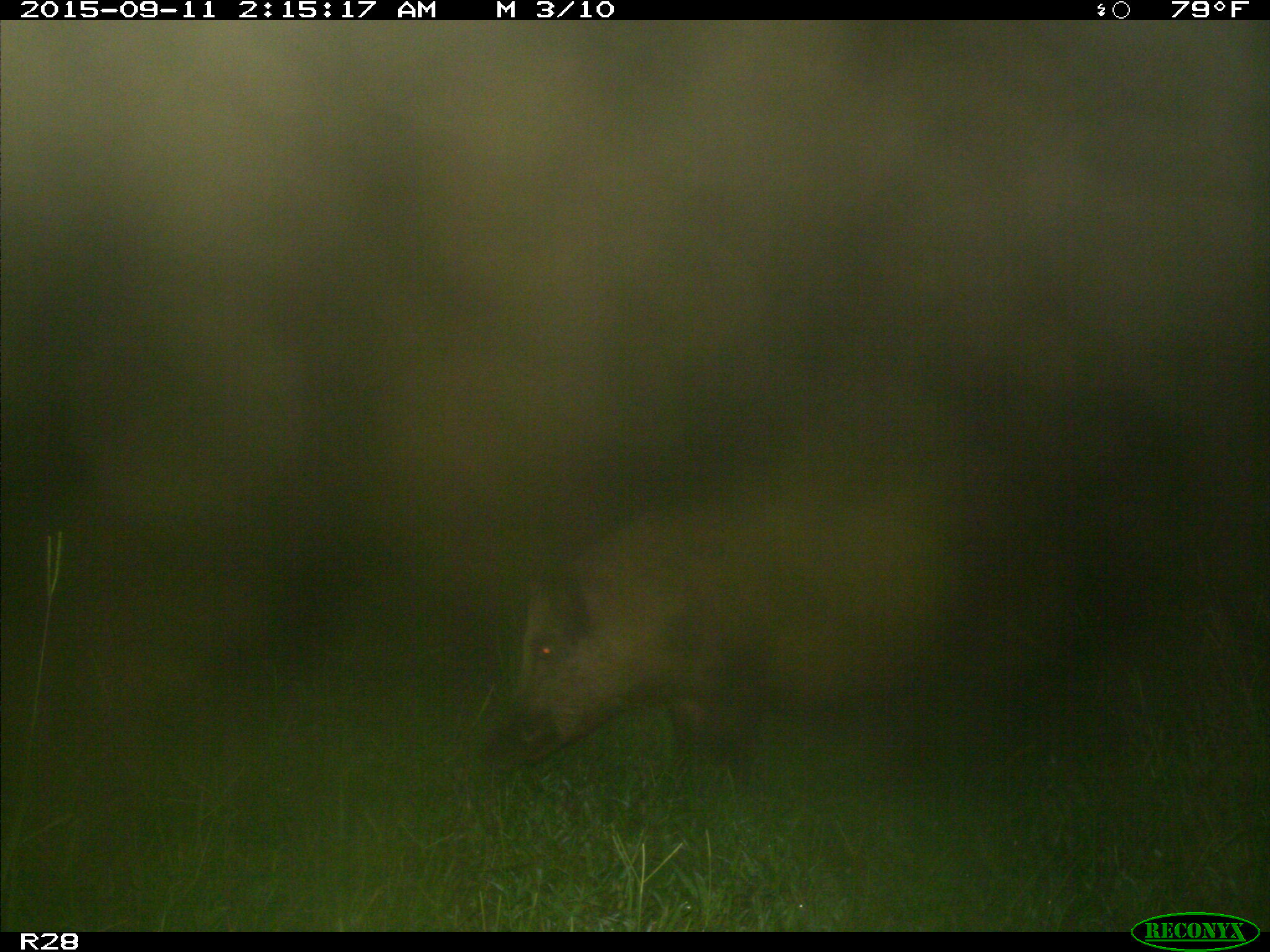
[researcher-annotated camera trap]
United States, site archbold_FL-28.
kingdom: Animalia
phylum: Chordata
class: Mammalia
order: Artiodactyla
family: Suidae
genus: Sus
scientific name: Sus scrofa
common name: wild boar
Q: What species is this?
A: Sus scrofa (wild boar).